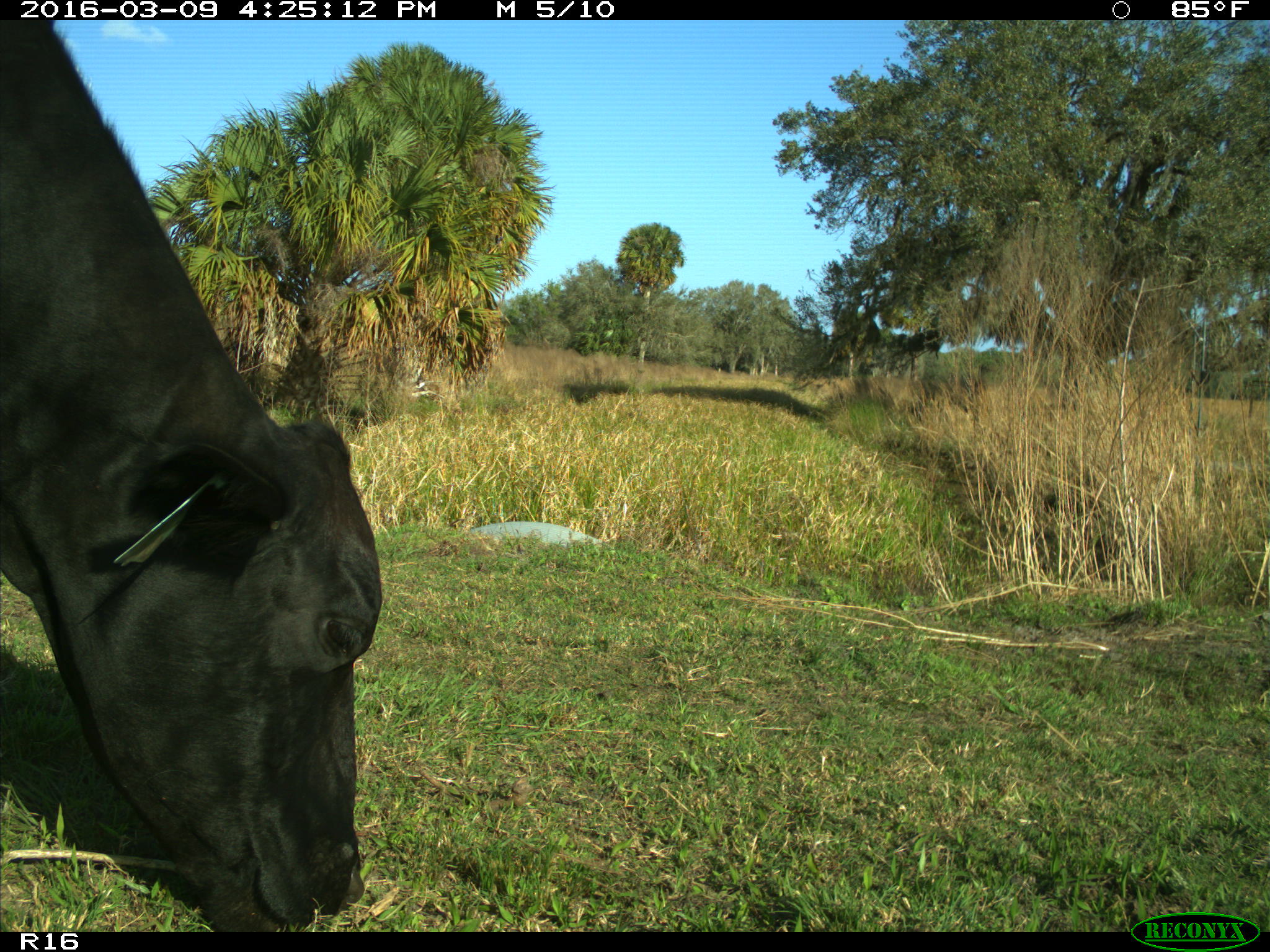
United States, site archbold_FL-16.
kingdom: Animalia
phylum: Chordata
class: Mammalia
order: Artiodactyla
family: Bovidae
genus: Bos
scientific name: Bos taurus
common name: domestic cow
Bos taurus (domestic cow).